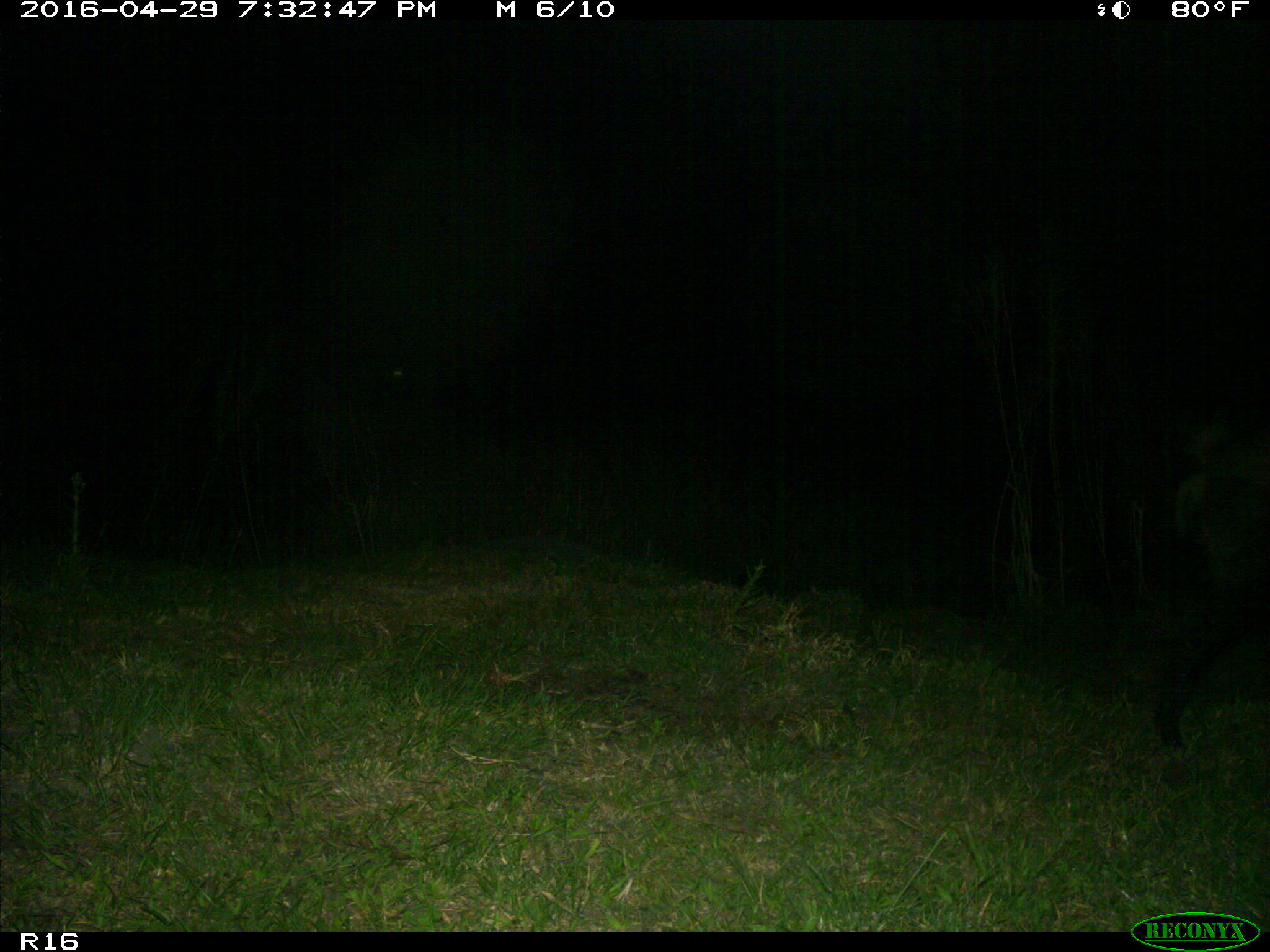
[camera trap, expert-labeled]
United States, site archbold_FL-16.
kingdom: Animalia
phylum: Chordata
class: Mammalia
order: Artiodactyla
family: Suidae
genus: Sus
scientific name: Sus scrofa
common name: wild boar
Sus scrofa (wild boar).